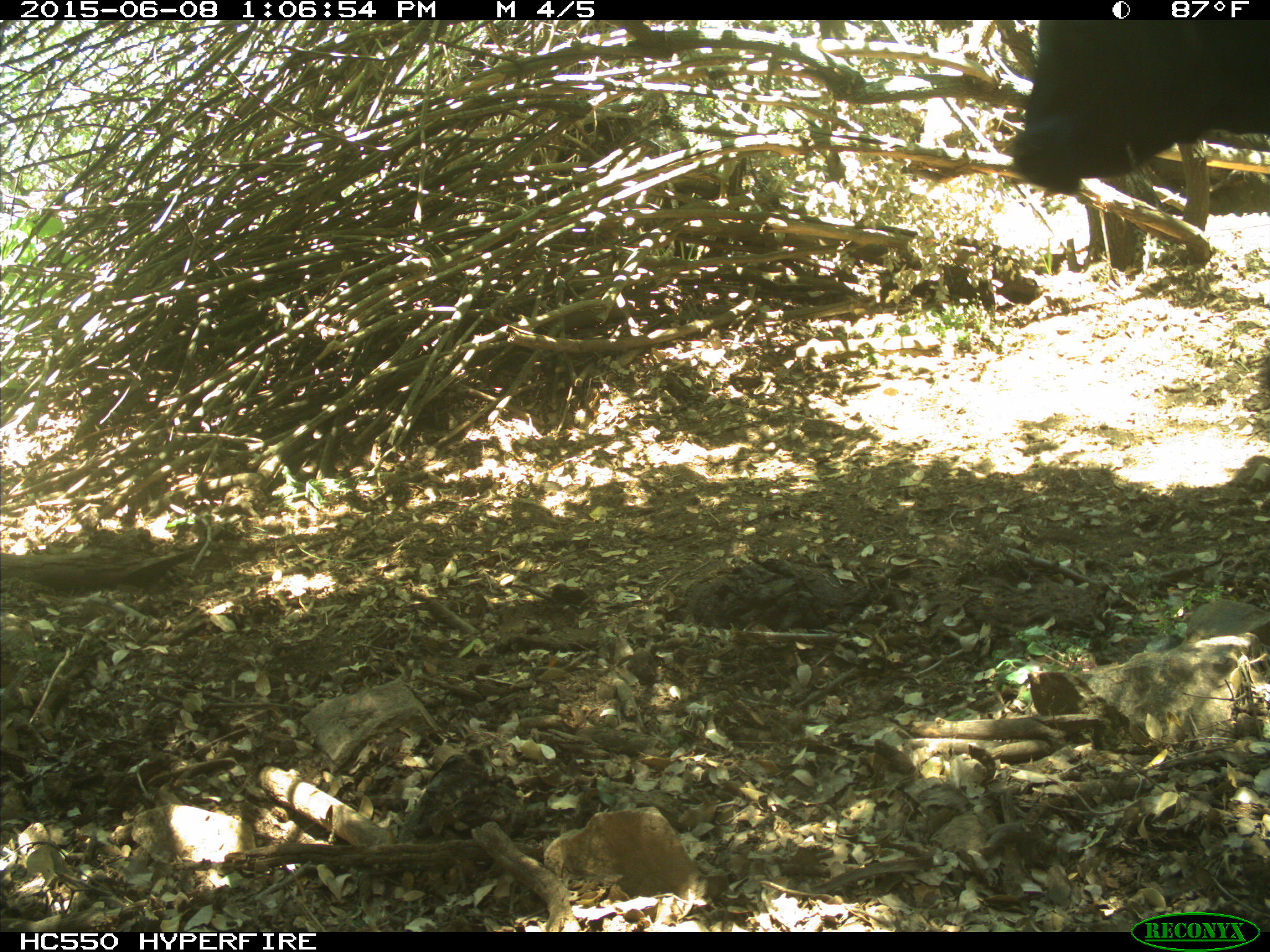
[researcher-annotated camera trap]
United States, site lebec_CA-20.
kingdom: Animalia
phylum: Chordata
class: Mammalia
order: Artiodactyla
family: Bovidae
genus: Bos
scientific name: Bos taurus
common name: domestic cow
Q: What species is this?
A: Bos taurus (domestic cow).